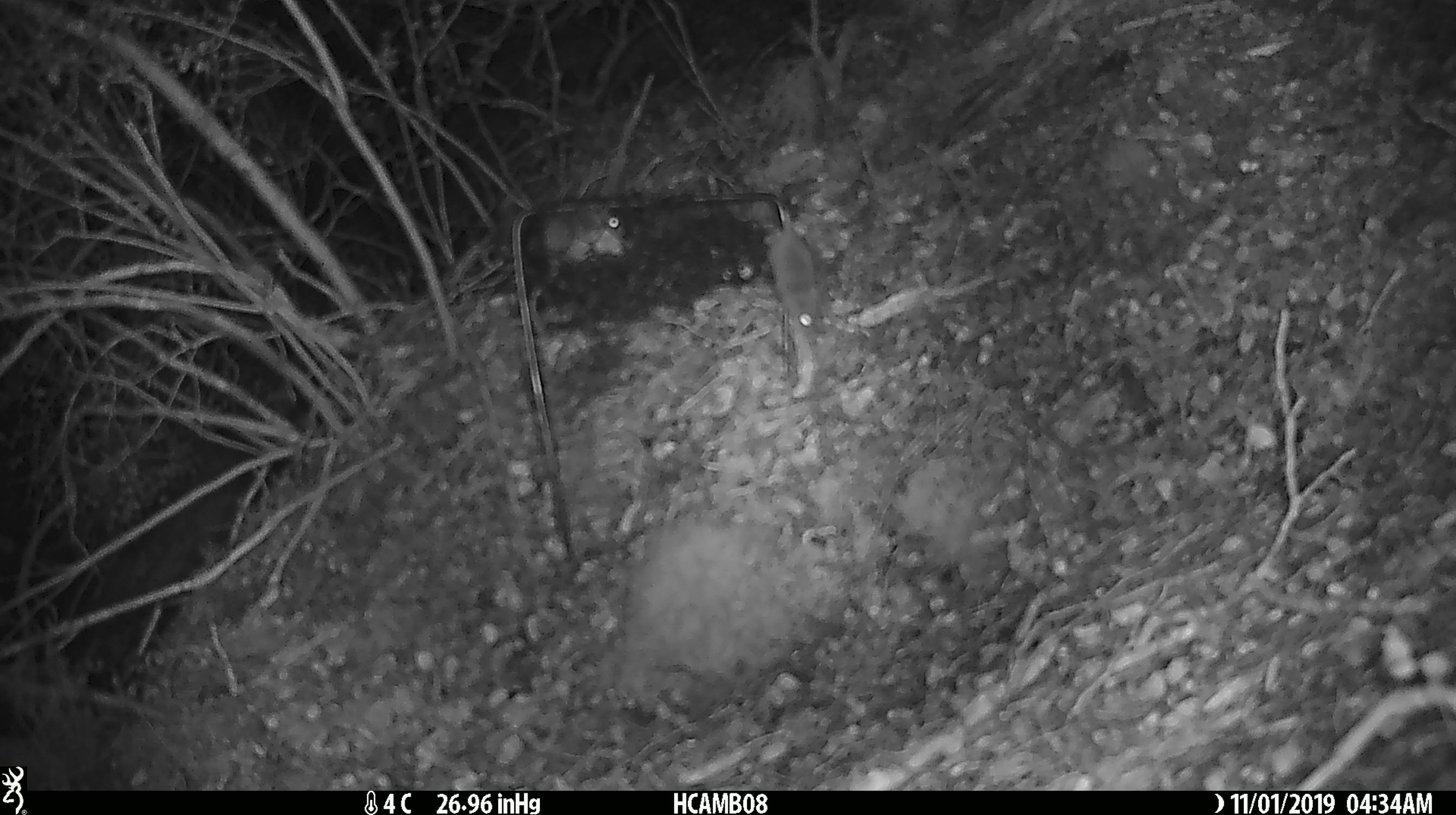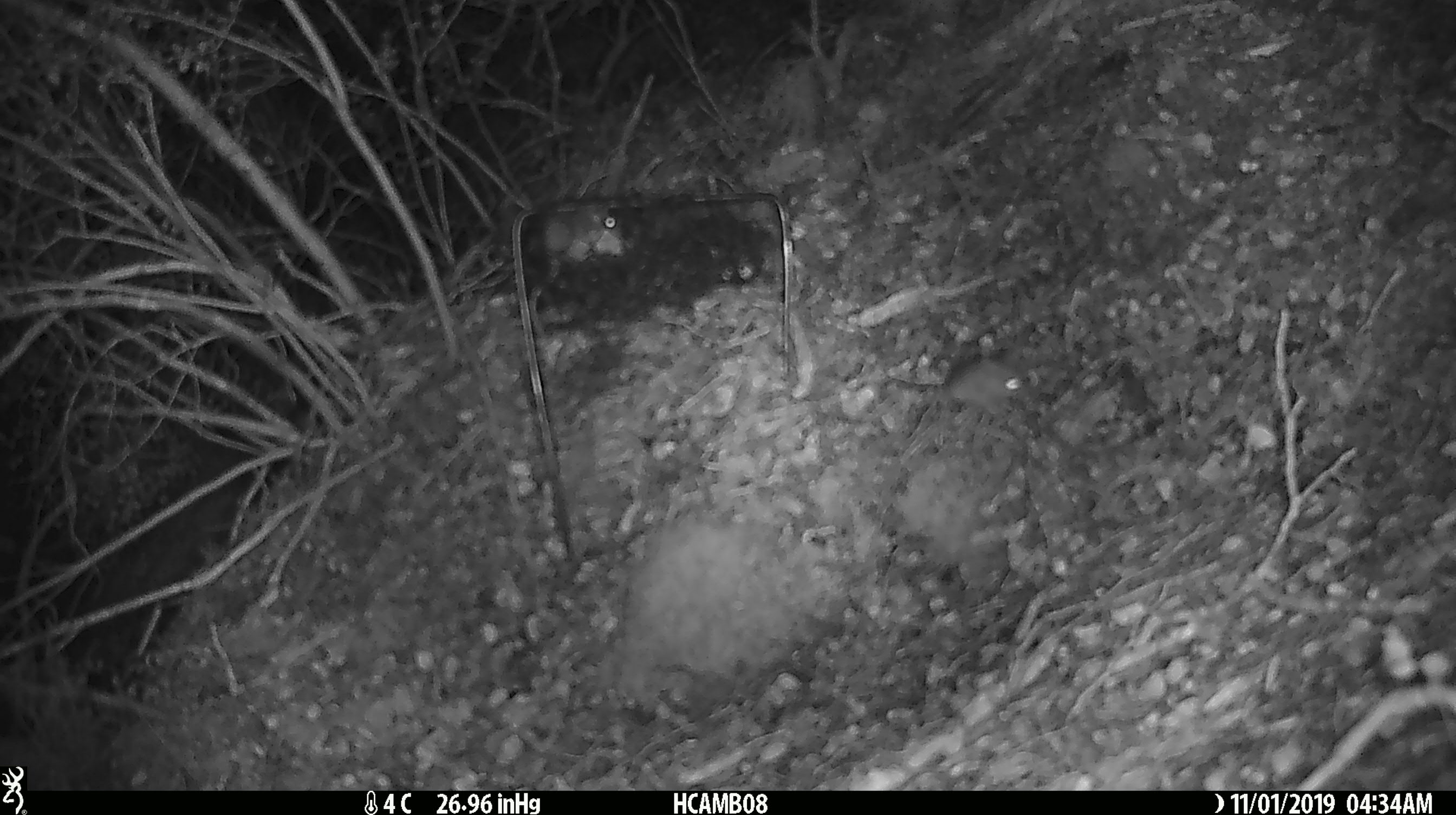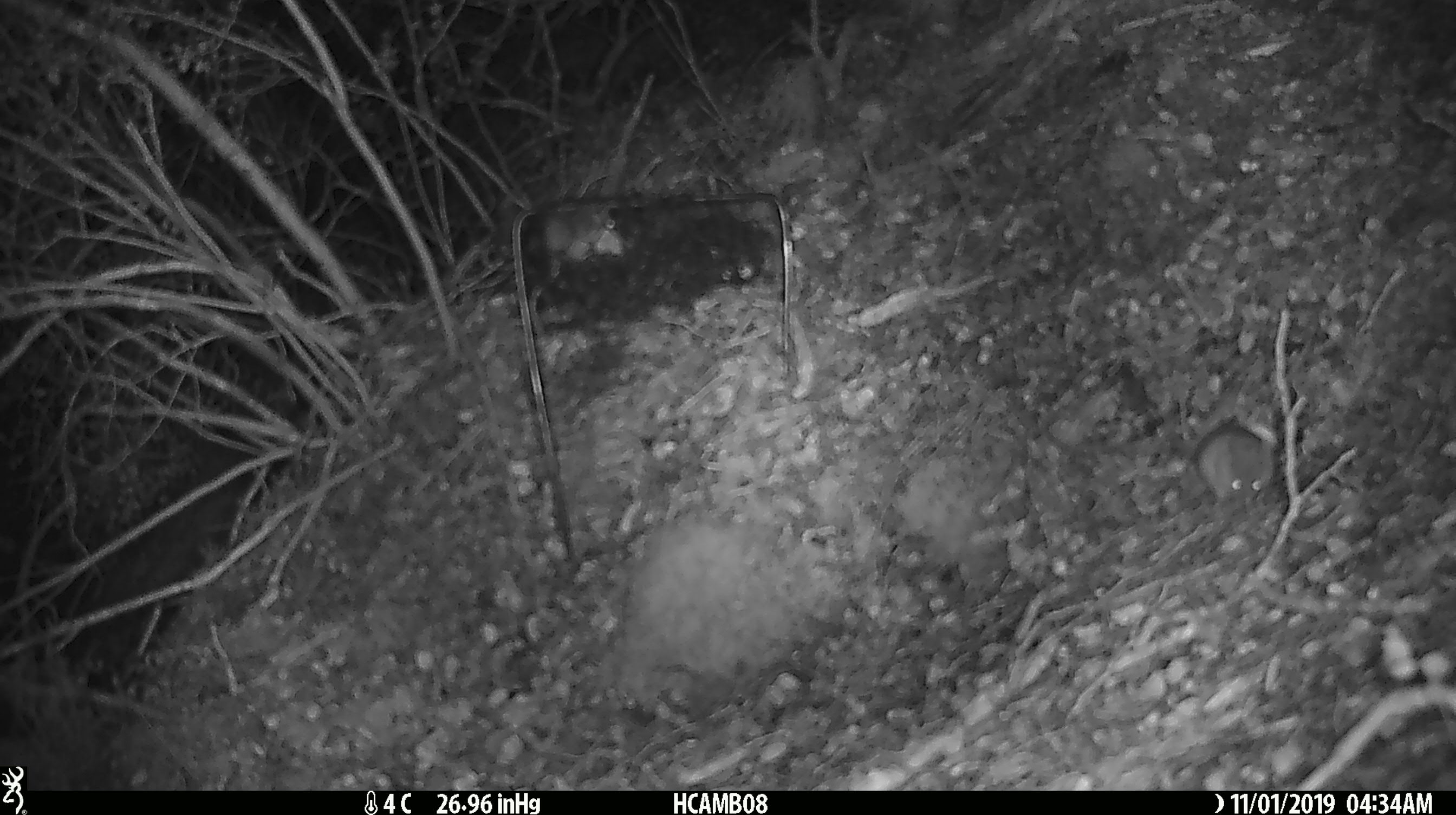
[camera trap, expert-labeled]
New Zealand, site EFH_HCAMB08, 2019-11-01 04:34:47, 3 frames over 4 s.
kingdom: Animalia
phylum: Chordata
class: Mammalia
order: Rodentia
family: Muridae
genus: Mus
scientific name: Mus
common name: mouse